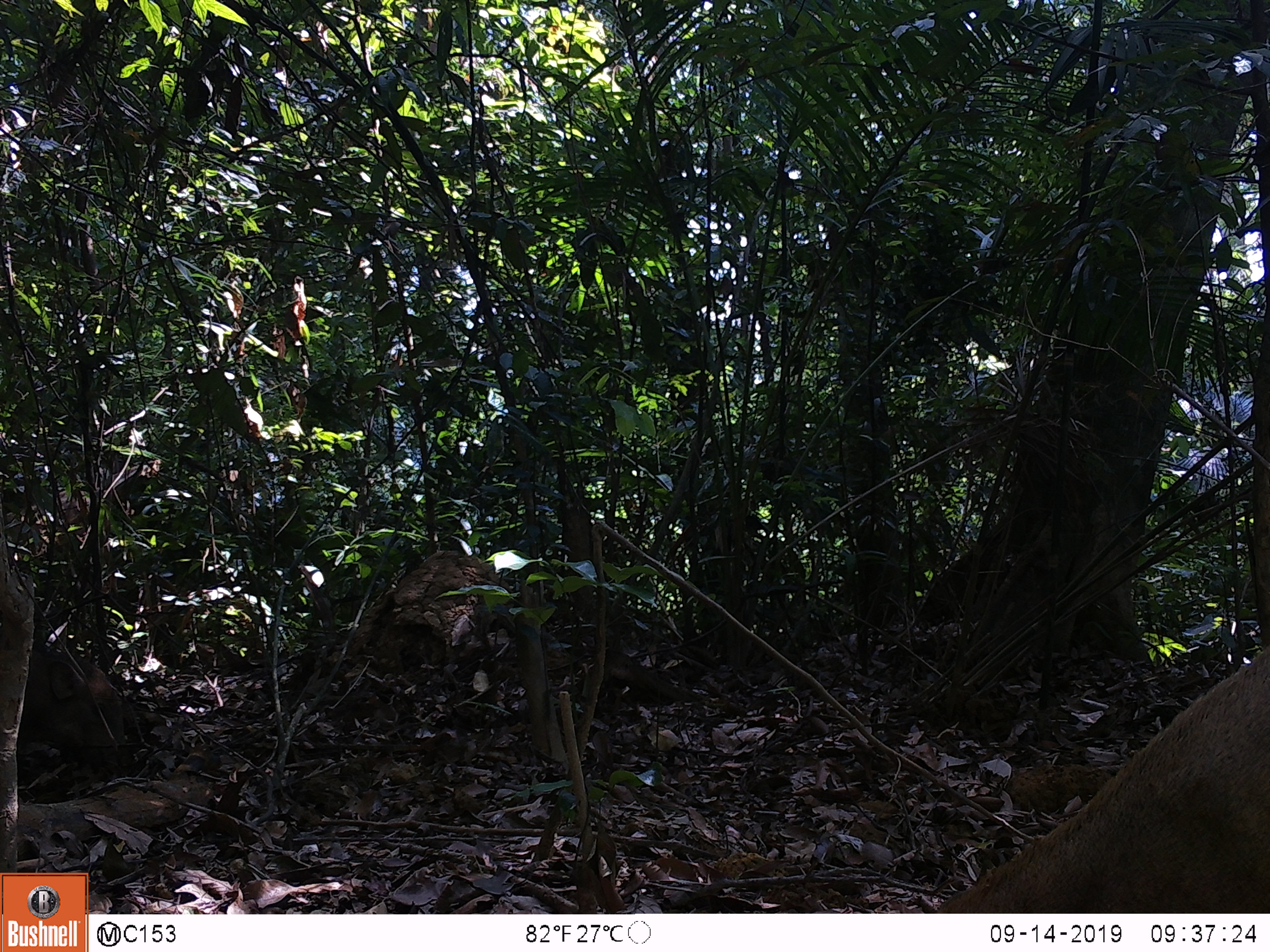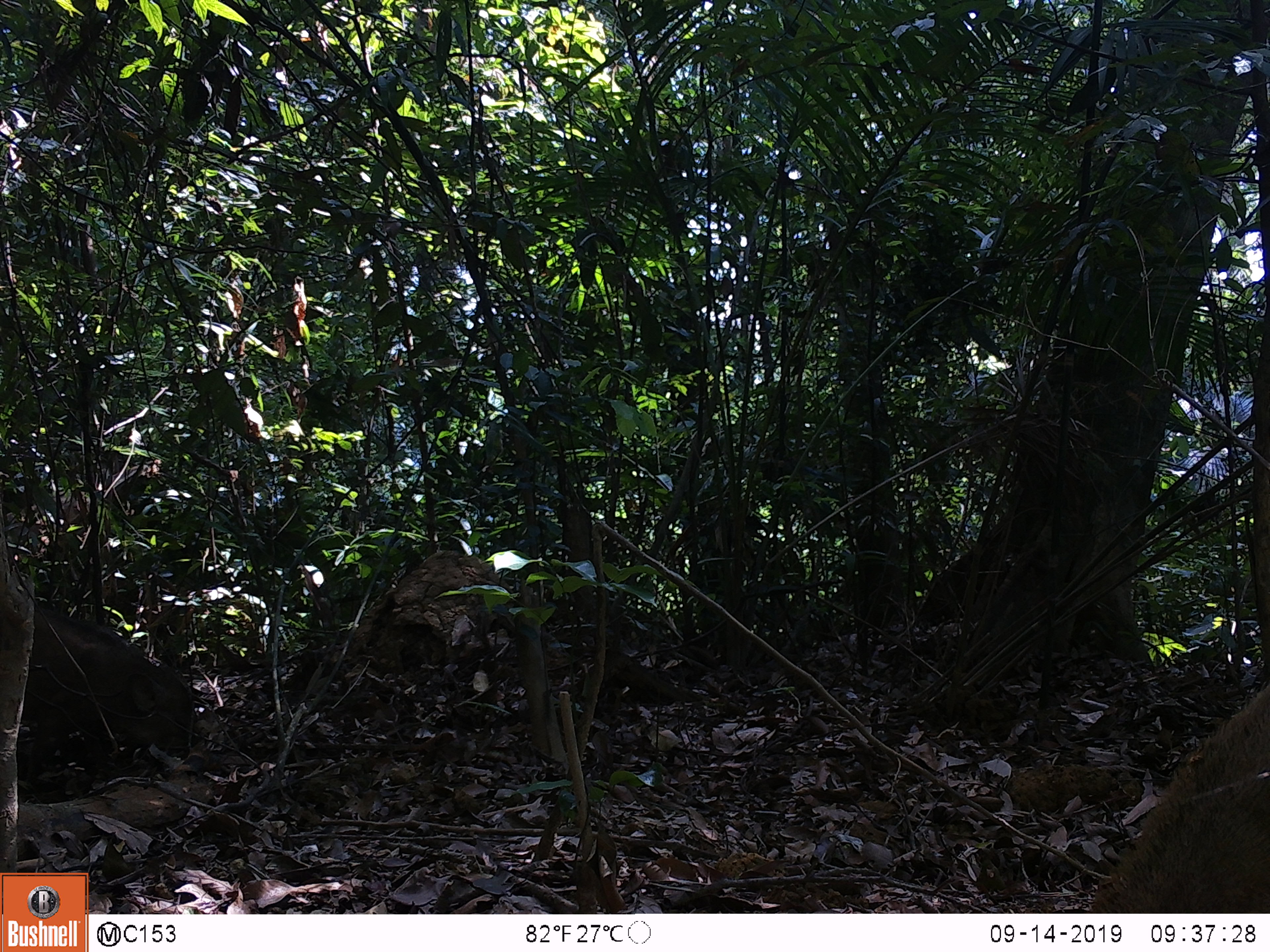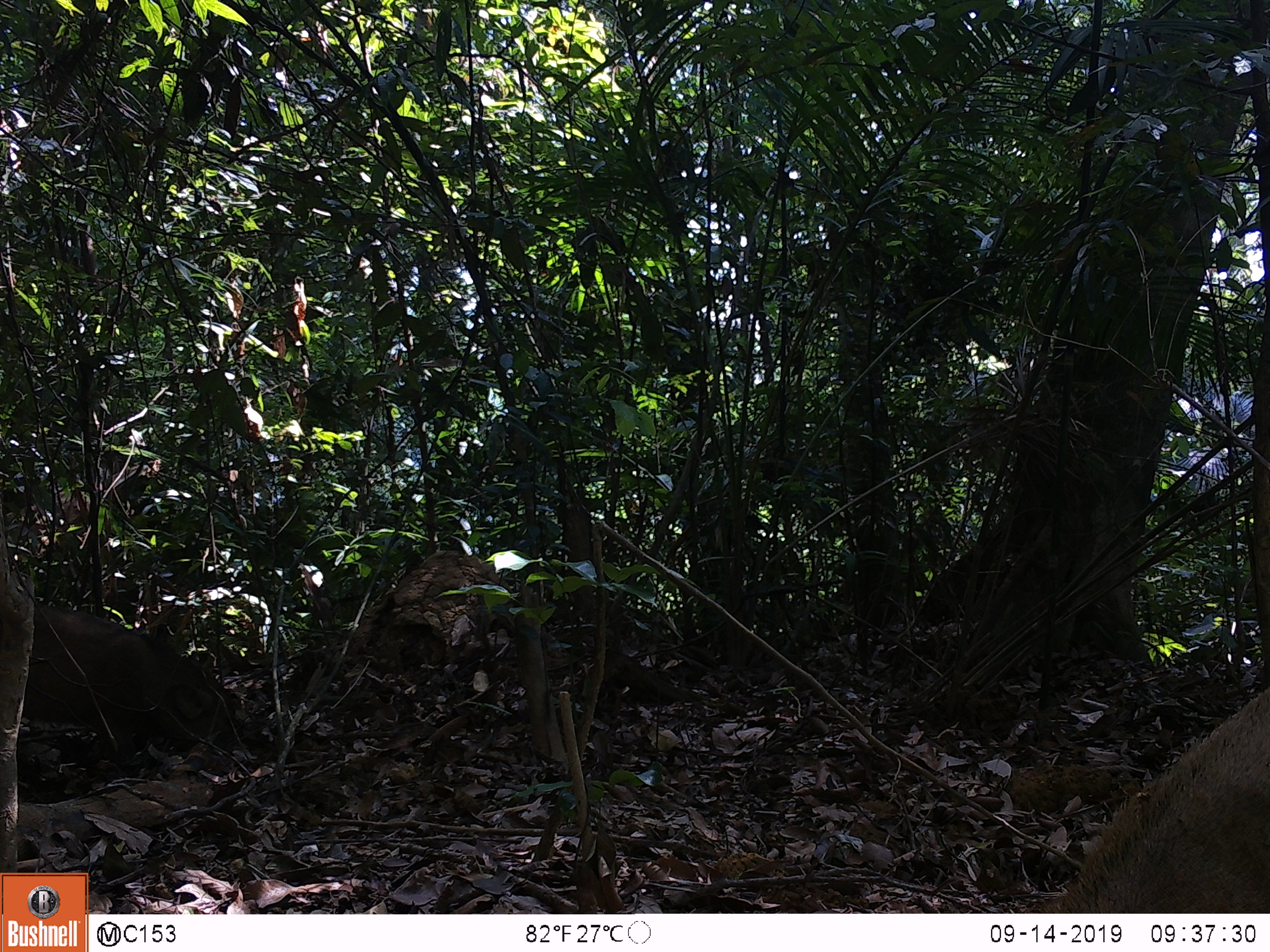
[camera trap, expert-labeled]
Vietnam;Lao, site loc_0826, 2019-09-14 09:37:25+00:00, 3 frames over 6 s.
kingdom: Animalia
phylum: Chordata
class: Mammalia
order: Artiodactyla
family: Suidae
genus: Sus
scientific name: Sus scrofa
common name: eurasian wild pig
Eurasian wild pig (Sus scrofa). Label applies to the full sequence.